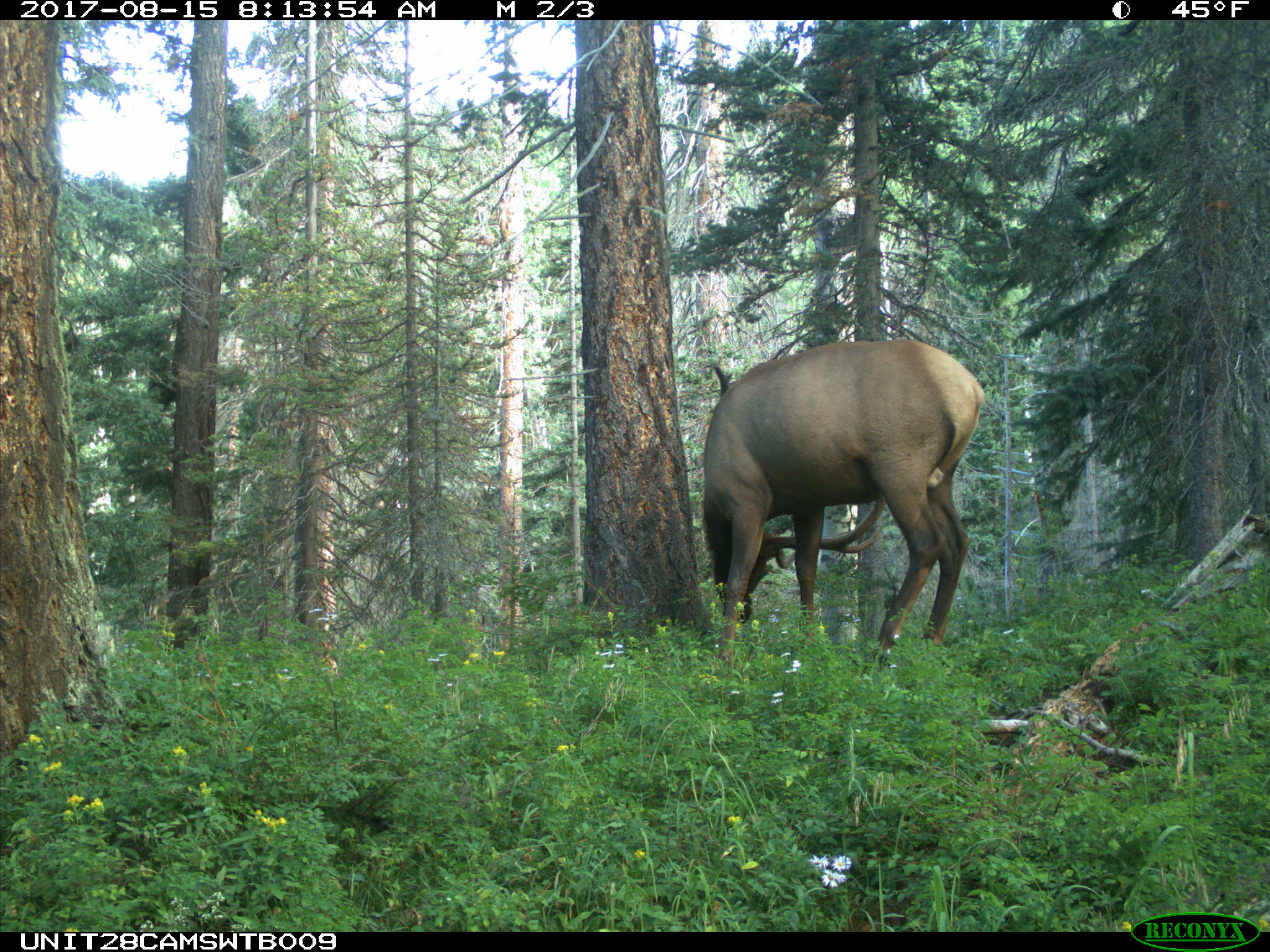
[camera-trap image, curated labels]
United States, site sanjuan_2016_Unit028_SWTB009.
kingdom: Animalia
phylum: Chordata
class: Mammalia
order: Artiodactyla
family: Cervidae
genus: Cervus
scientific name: Cervus elaphus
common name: red deer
Cervus elaphus (red deer).